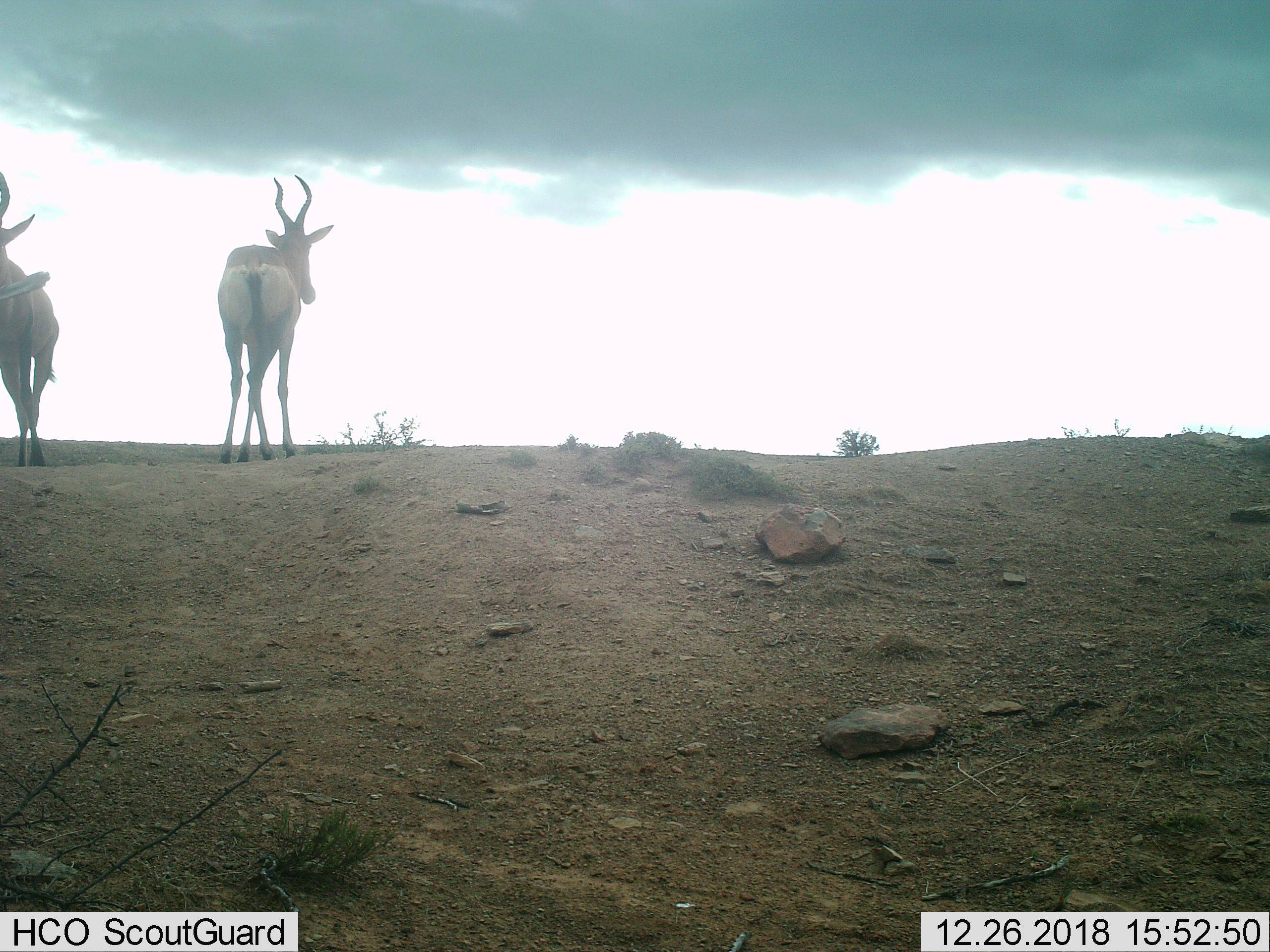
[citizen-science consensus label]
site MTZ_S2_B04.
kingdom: Animalia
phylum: Chordata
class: Mammalia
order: Artiodactyla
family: Bovidae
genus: Alcelaphus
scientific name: Alcelaphus buselaphus caama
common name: red hartebeest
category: hartebeestred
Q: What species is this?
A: Hartebeestred (red hartebeest) (Alcelaphus buselaphus caama).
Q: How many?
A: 2.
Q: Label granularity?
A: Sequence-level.